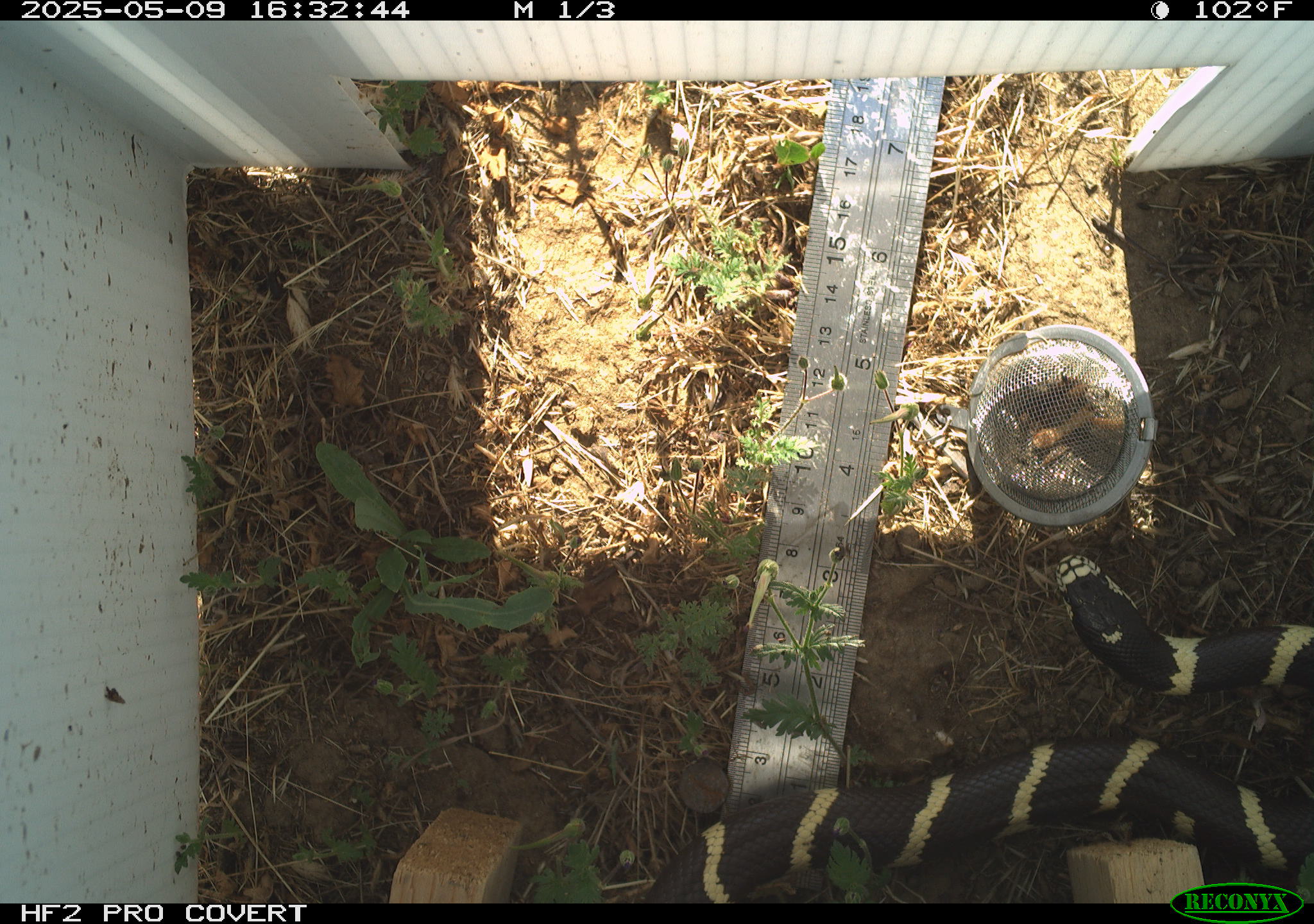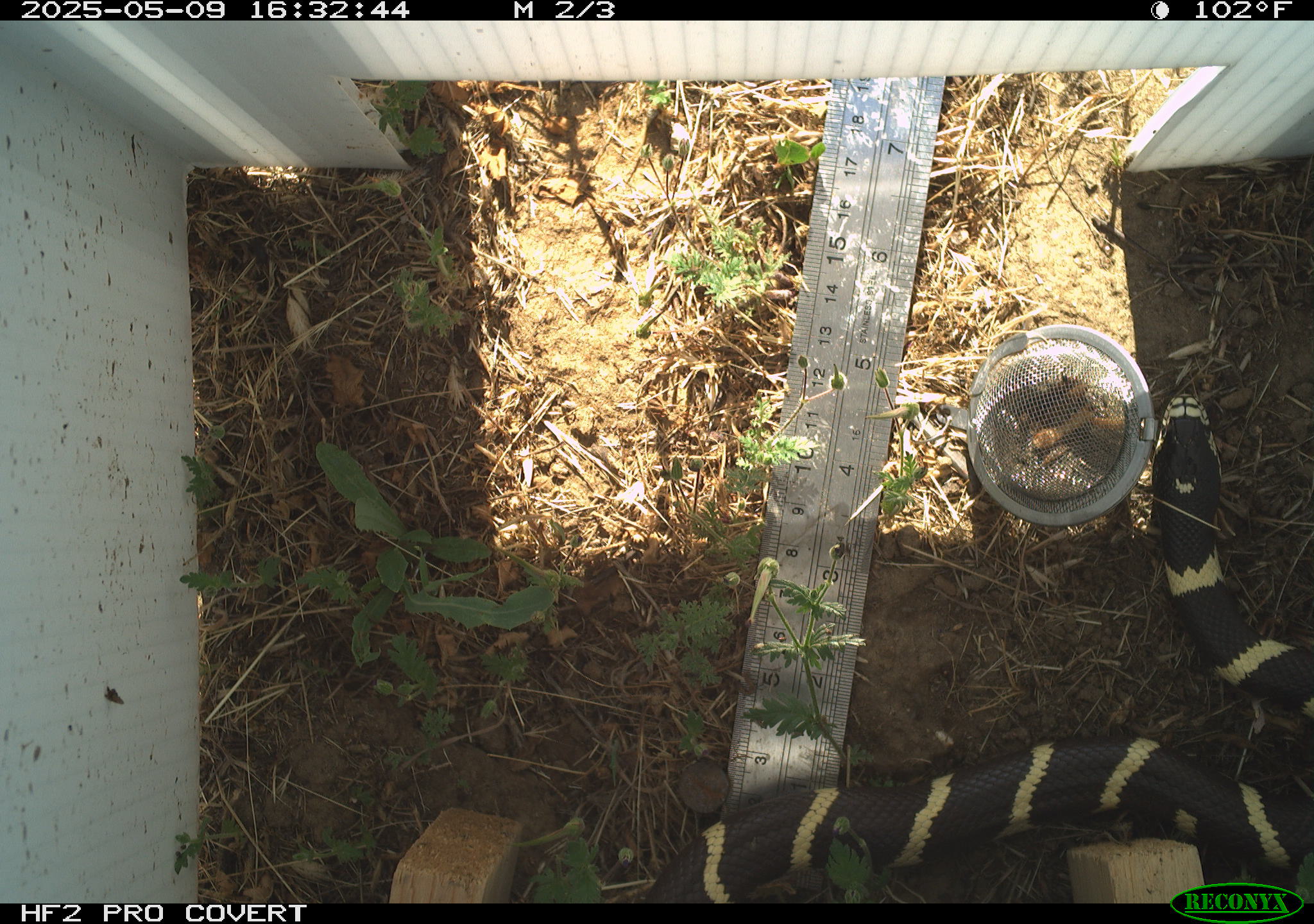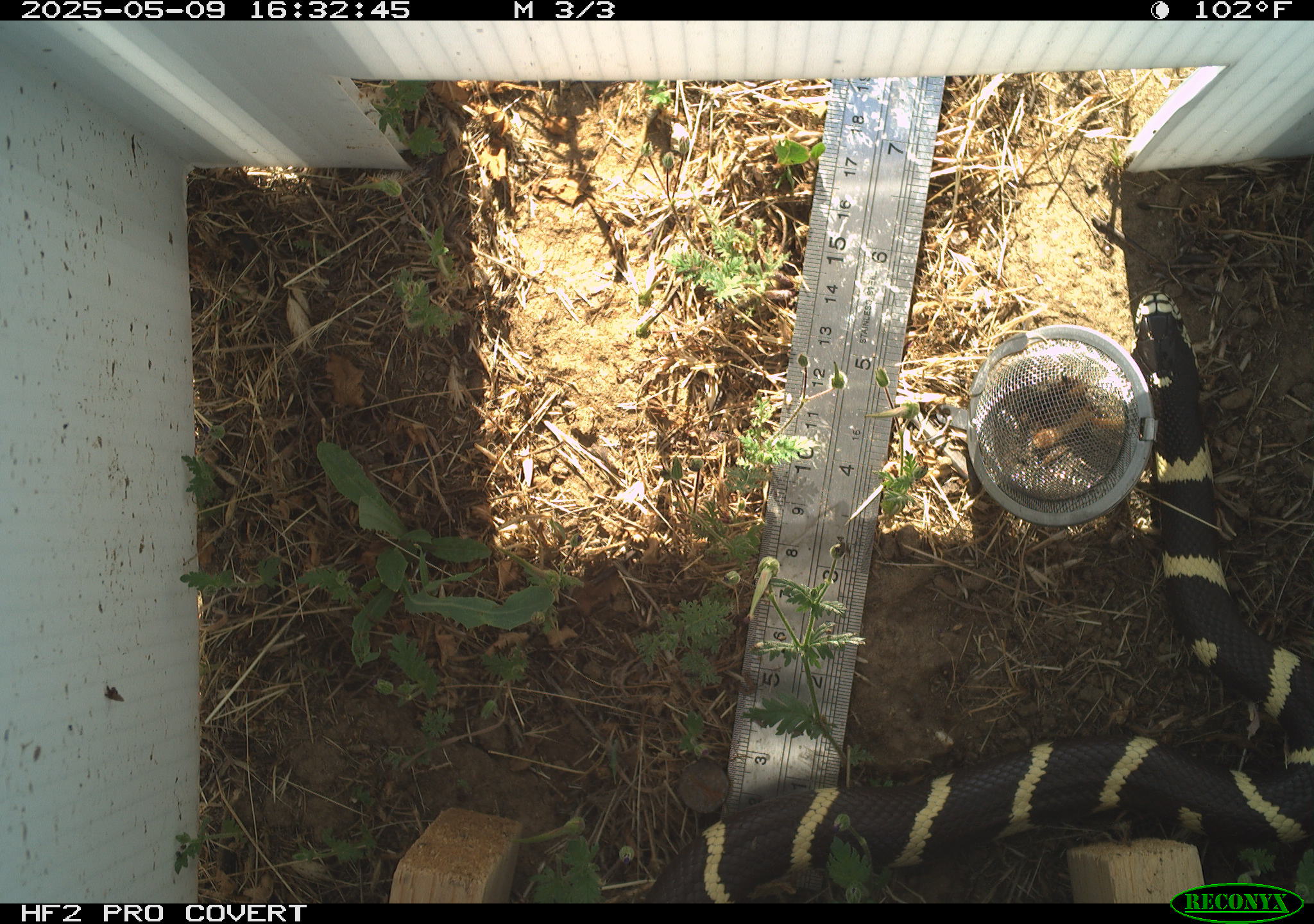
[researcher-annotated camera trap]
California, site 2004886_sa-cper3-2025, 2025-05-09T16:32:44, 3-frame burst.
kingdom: Animalia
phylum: Chordata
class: Reptilia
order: Squamata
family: Colubridae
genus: Lampropeltis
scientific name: Lampropeltis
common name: king snakes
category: lampropeltis species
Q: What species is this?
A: Lampropeltis species (king snakes) (Lampropeltis).